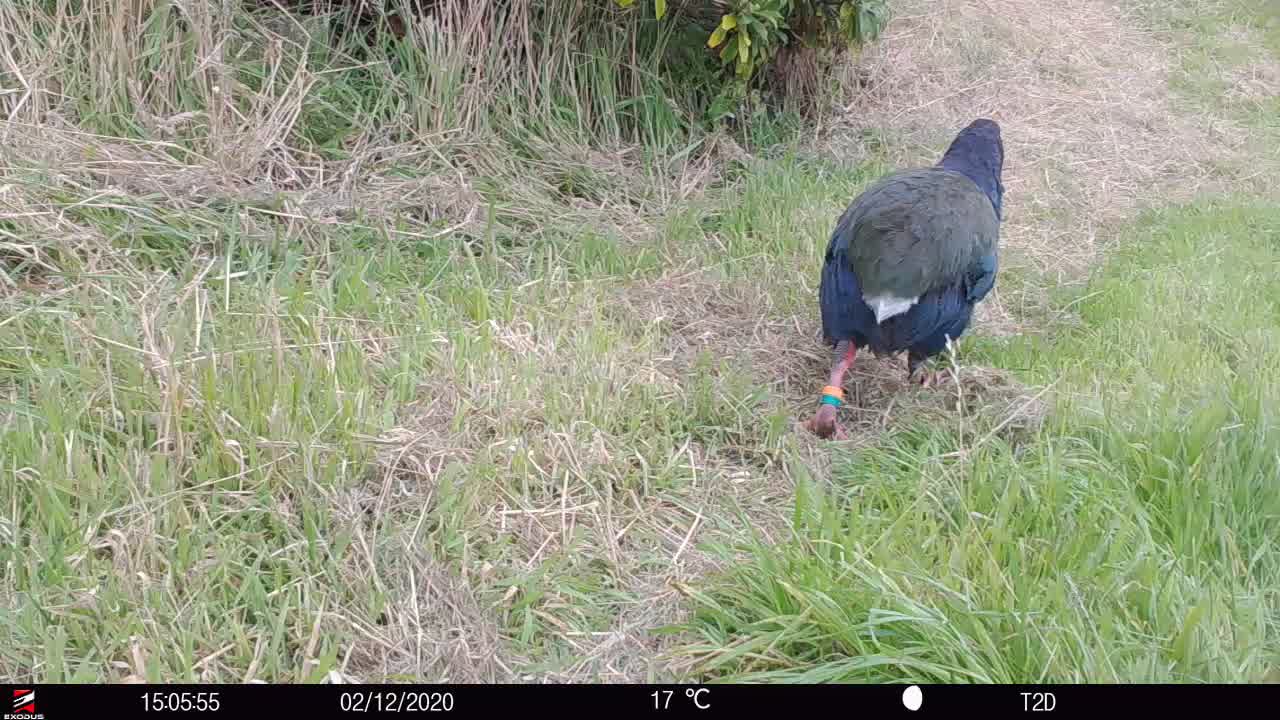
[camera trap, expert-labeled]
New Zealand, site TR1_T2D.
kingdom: Animalia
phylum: Chordata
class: Aves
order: Gruiformes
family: Rallidae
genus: Porphyrio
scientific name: Porphyrio mantelli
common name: takahe